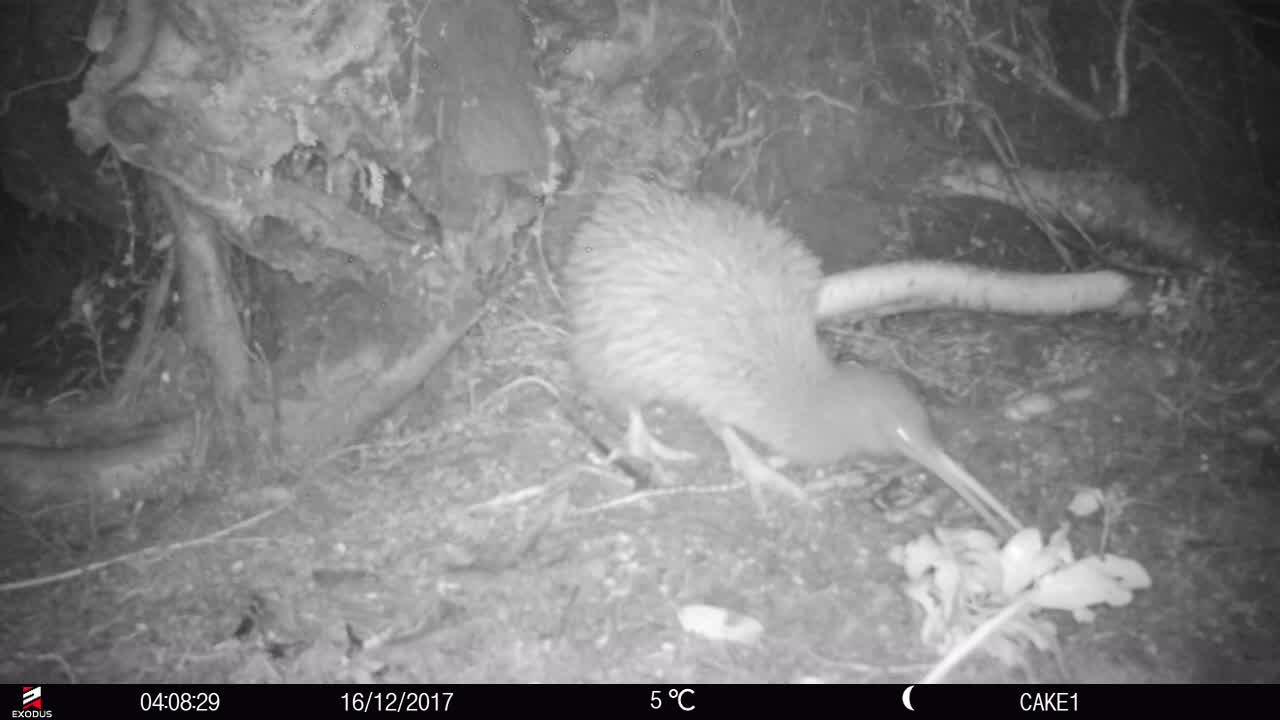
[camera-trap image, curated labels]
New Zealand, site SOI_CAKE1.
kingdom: Animalia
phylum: Chordata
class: Aves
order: Apterygiformes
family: Apterygidae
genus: Apteryx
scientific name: Apteryx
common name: kiwi